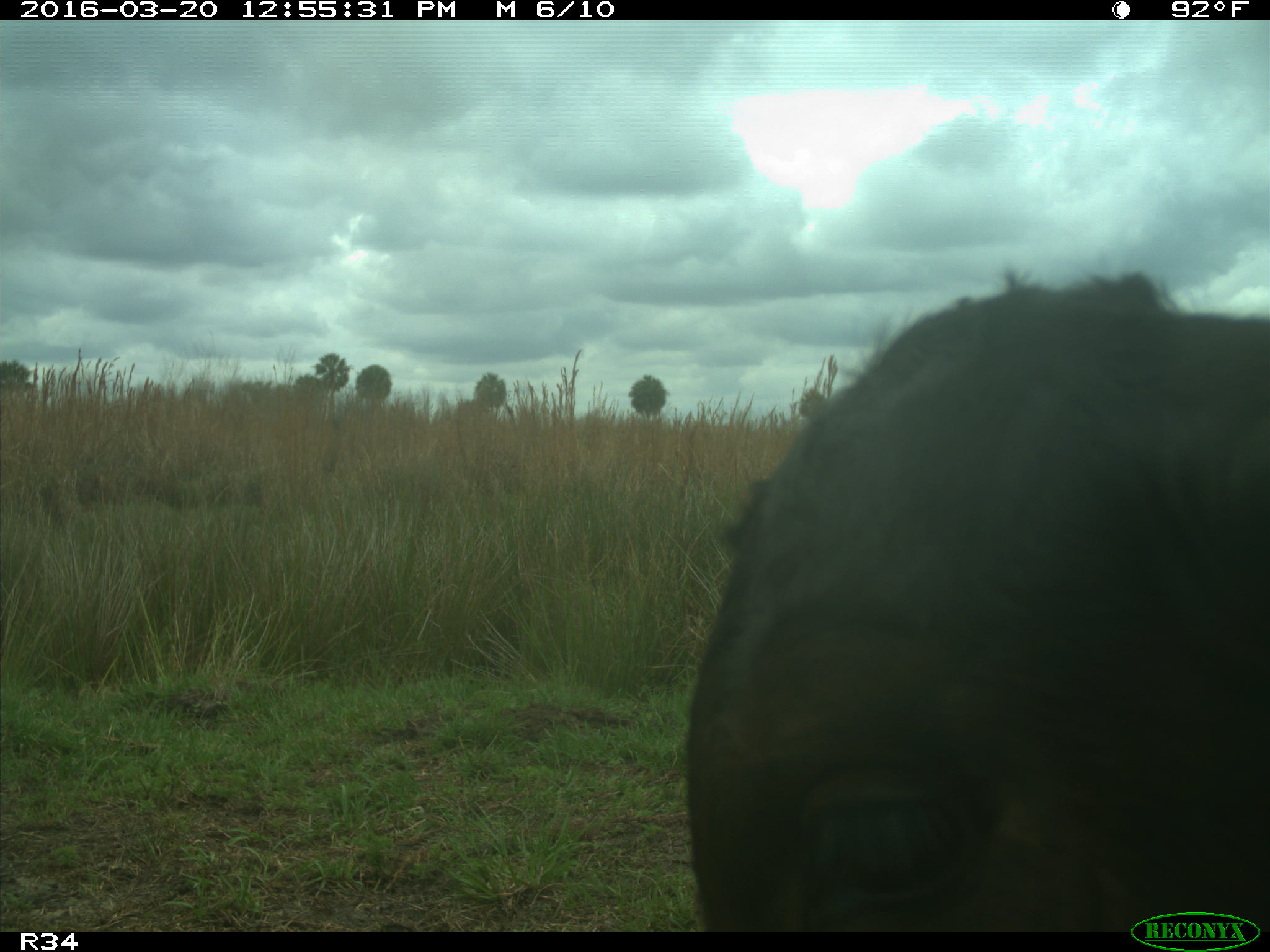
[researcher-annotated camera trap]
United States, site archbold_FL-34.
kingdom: Animalia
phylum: Chordata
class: Mammalia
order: Artiodactyla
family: Bovidae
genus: Bos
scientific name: Bos taurus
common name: domestic cow